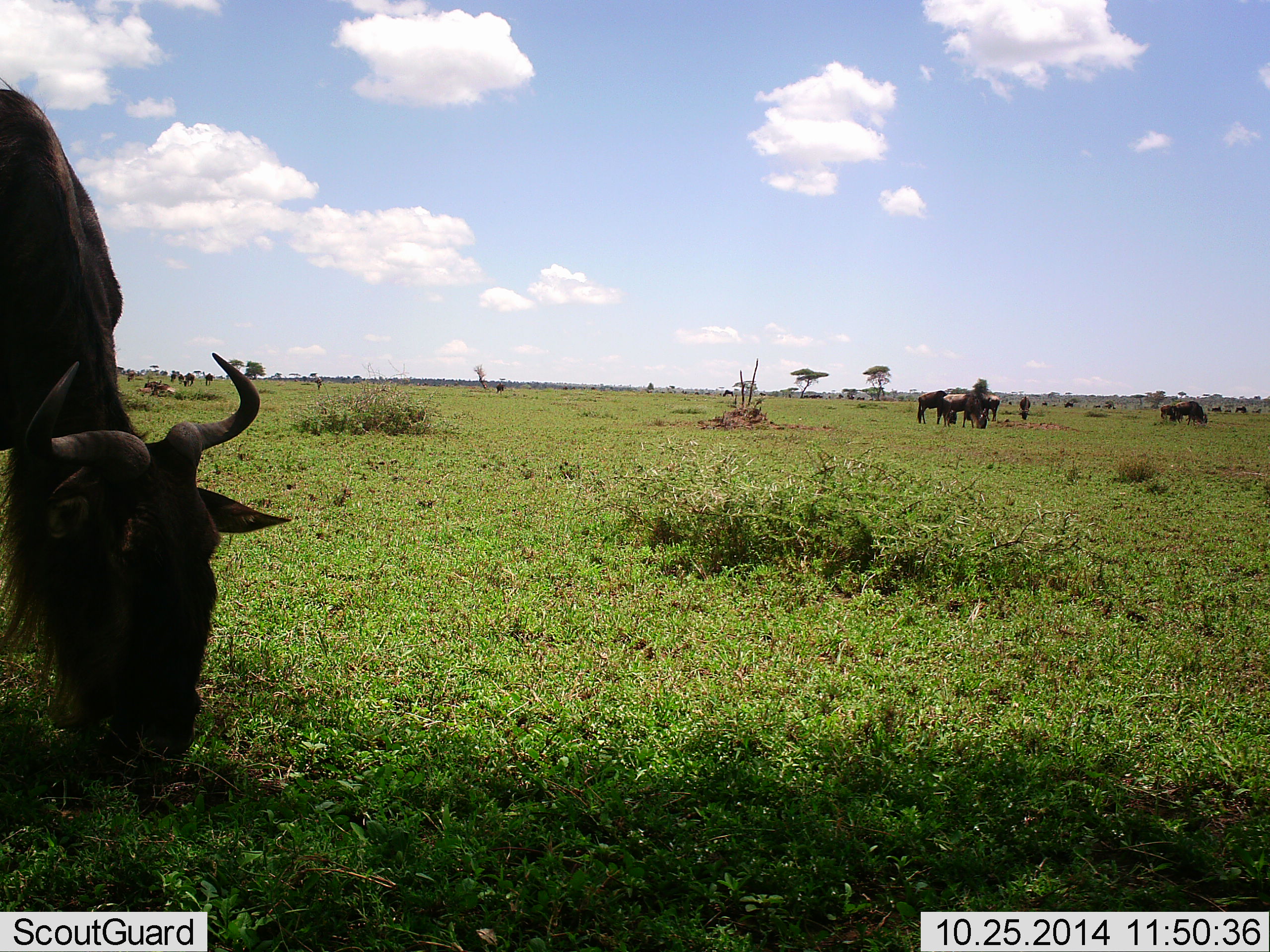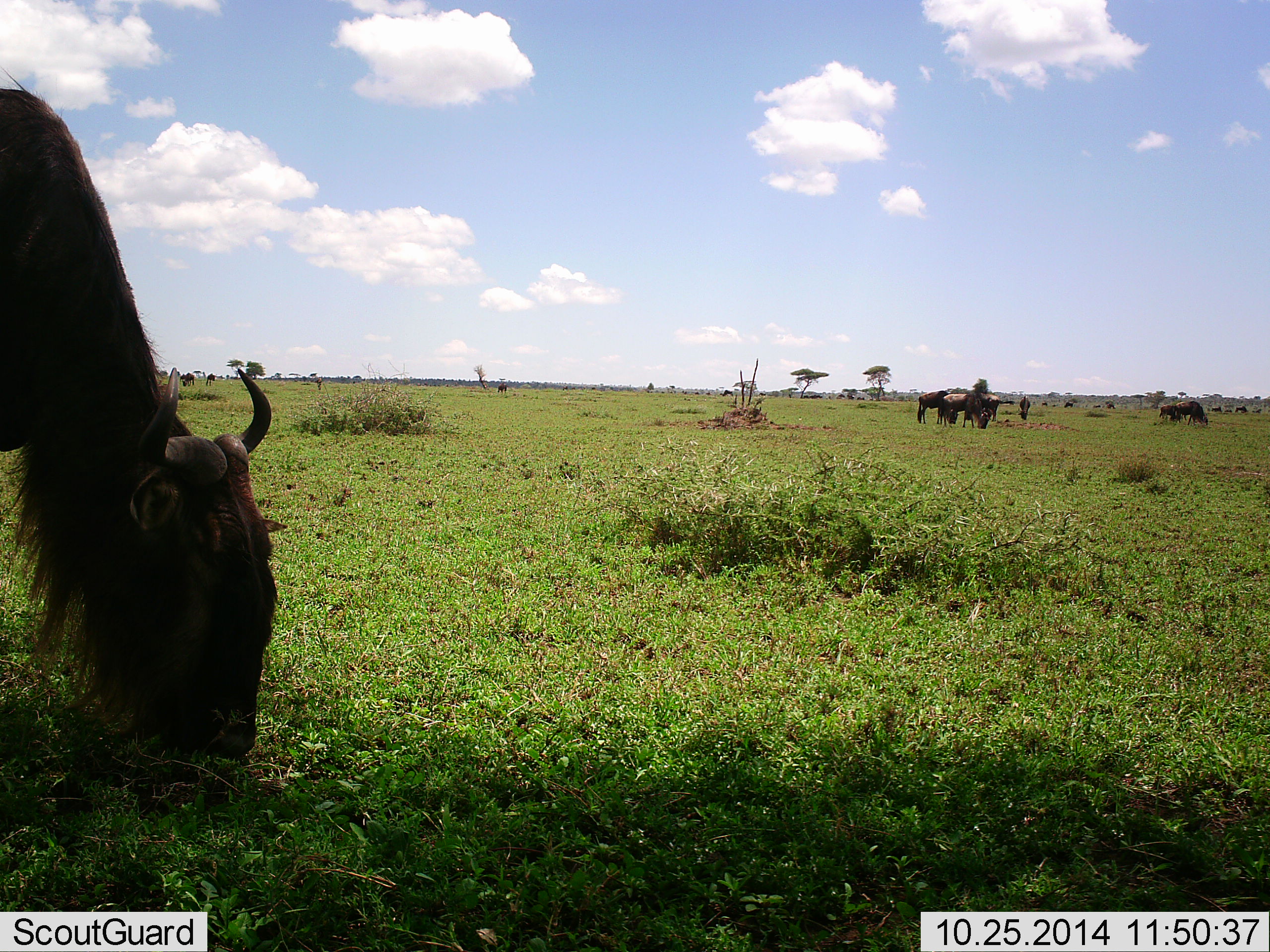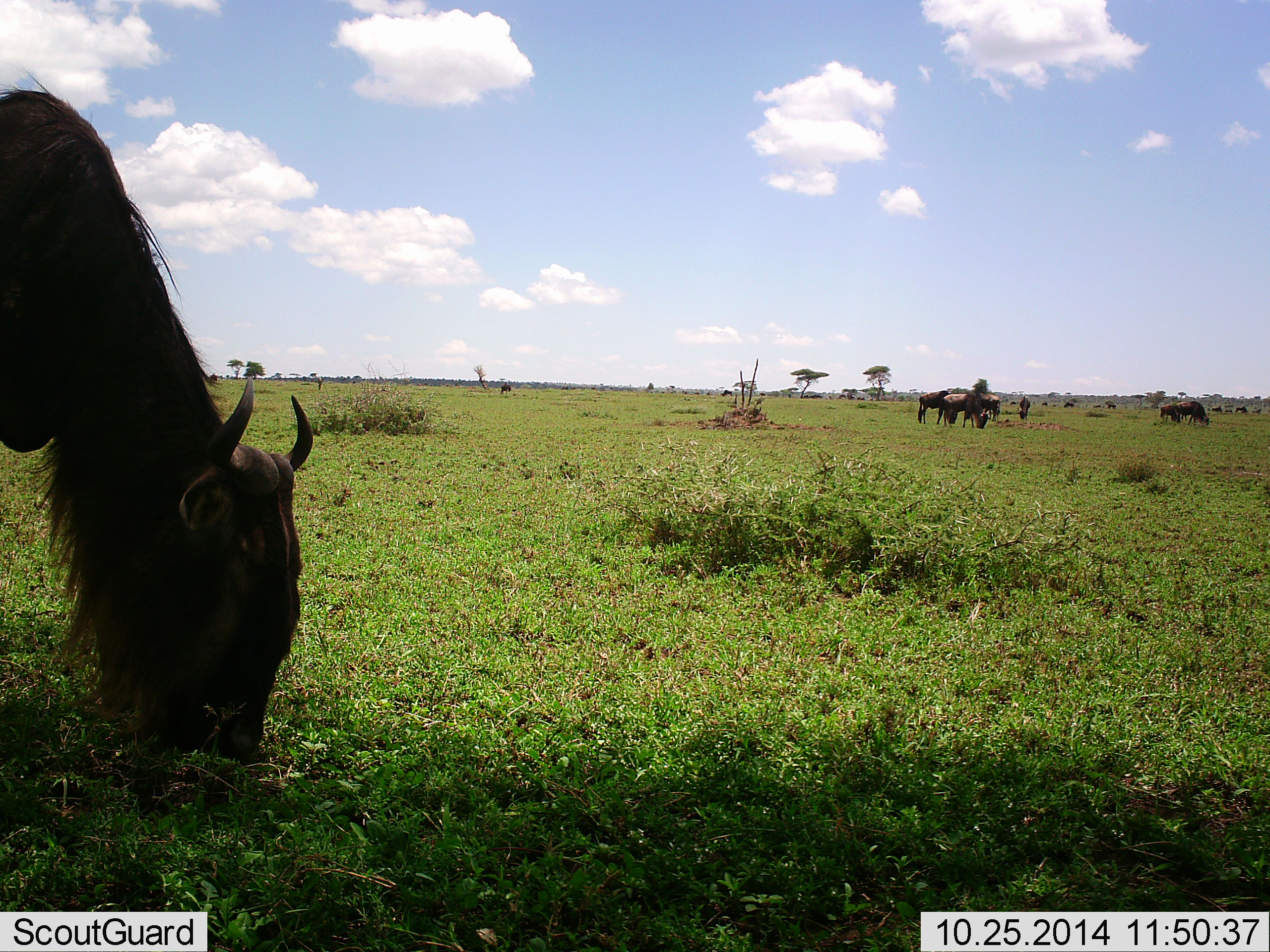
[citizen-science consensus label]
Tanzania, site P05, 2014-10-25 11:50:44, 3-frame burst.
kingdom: Animalia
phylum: Chordata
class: Mammalia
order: Artiodactyla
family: Bovidae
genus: Connochaetes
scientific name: Connochaetes taurinus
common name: blue wildebeest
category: wildebeest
Wildebeest (blue wildebeest) (Connochaetes taurinus), count 11-50. Behavior (volunteer vote fractions): standing 40%, resting 0%, moving 10%, interacting 0%. Young present (vote fraction): 0%. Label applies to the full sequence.